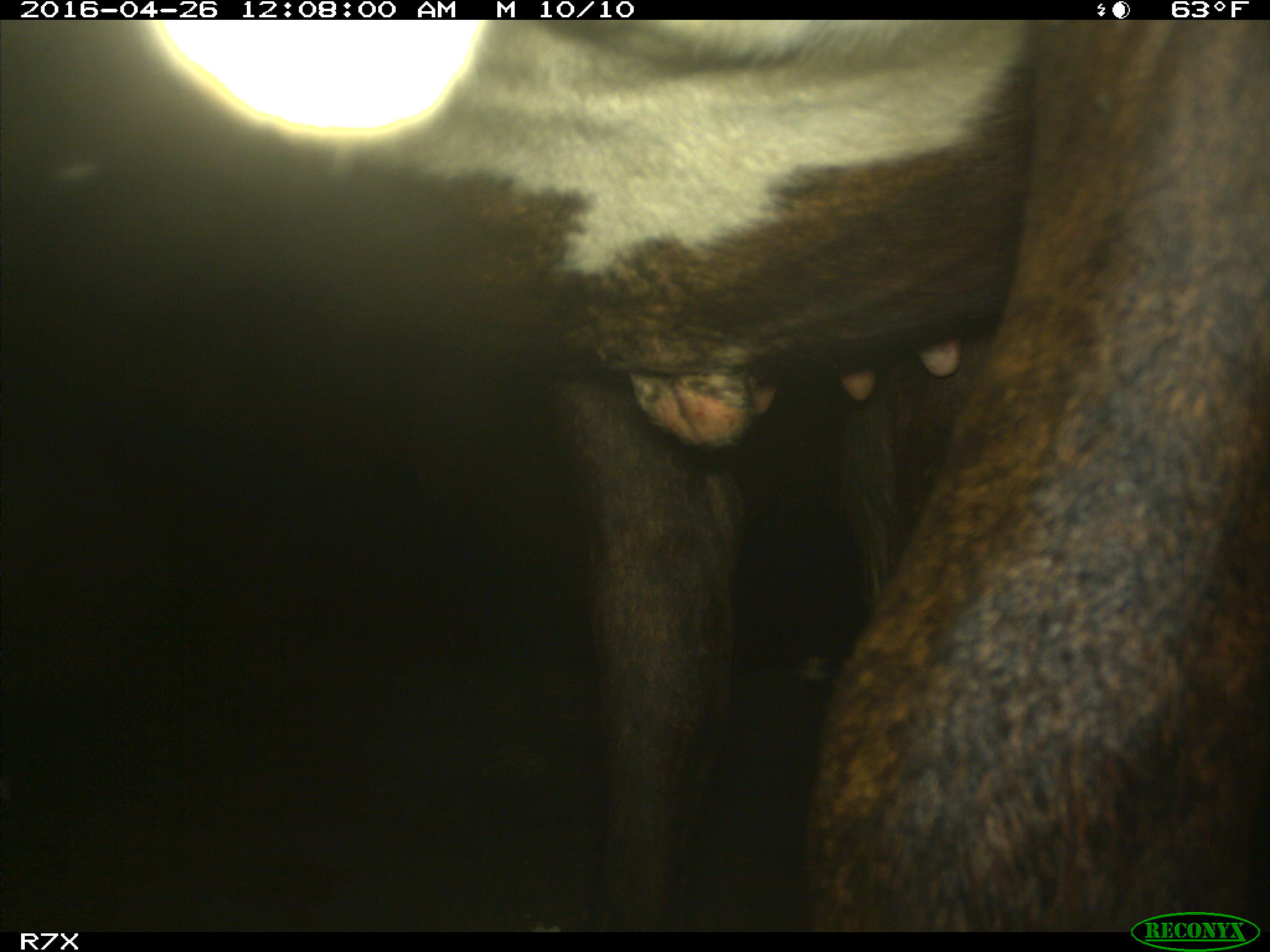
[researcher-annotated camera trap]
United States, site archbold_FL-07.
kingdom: Animalia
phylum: Chordata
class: Mammalia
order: Artiodactyla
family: Bovidae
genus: Bos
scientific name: Bos taurus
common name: domestic cow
Bos taurus (domestic cow).